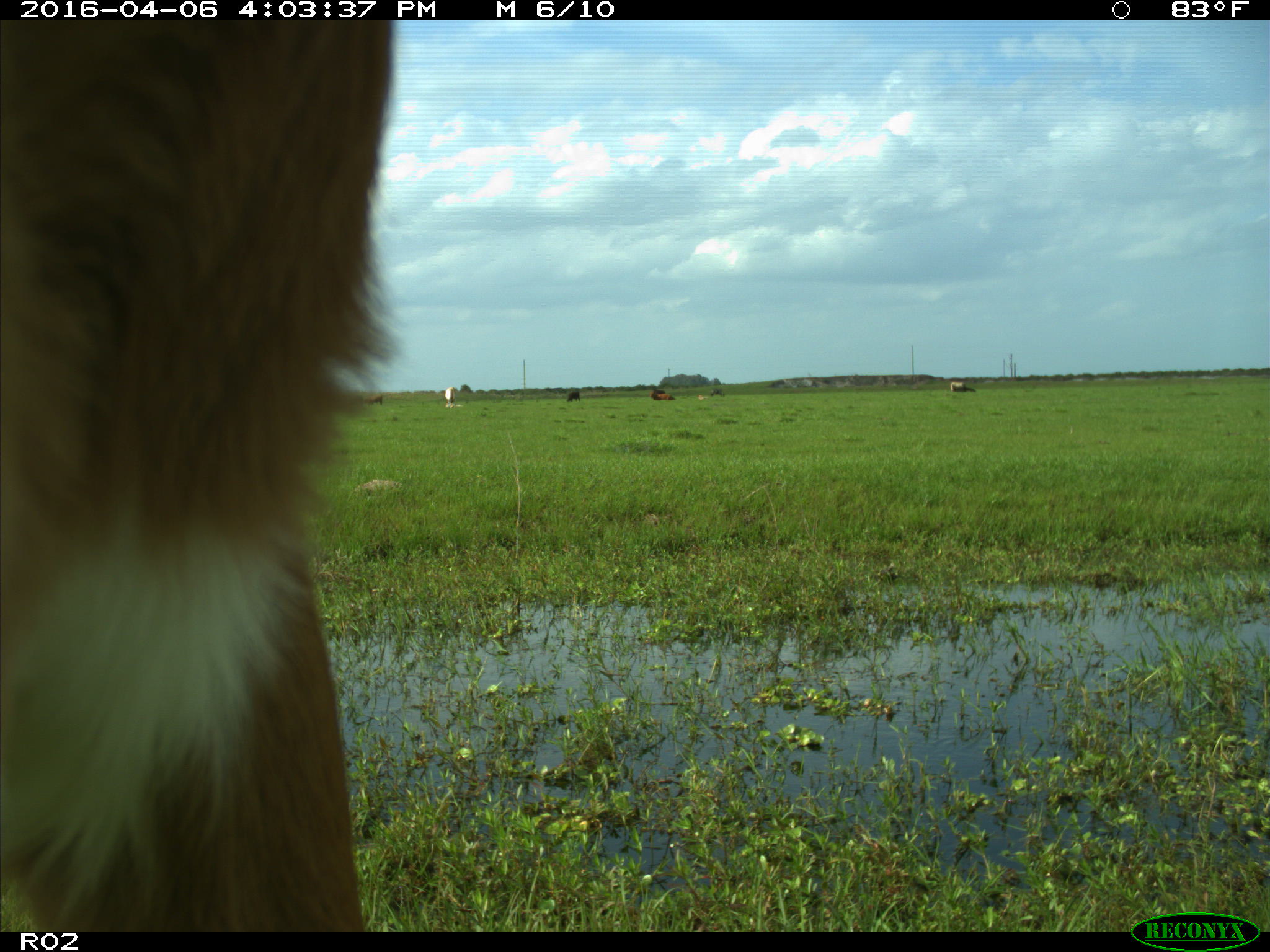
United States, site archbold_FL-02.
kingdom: Animalia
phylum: Chordata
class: Mammalia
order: Artiodactyla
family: Bovidae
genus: Bos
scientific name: Bos taurus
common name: domestic cow